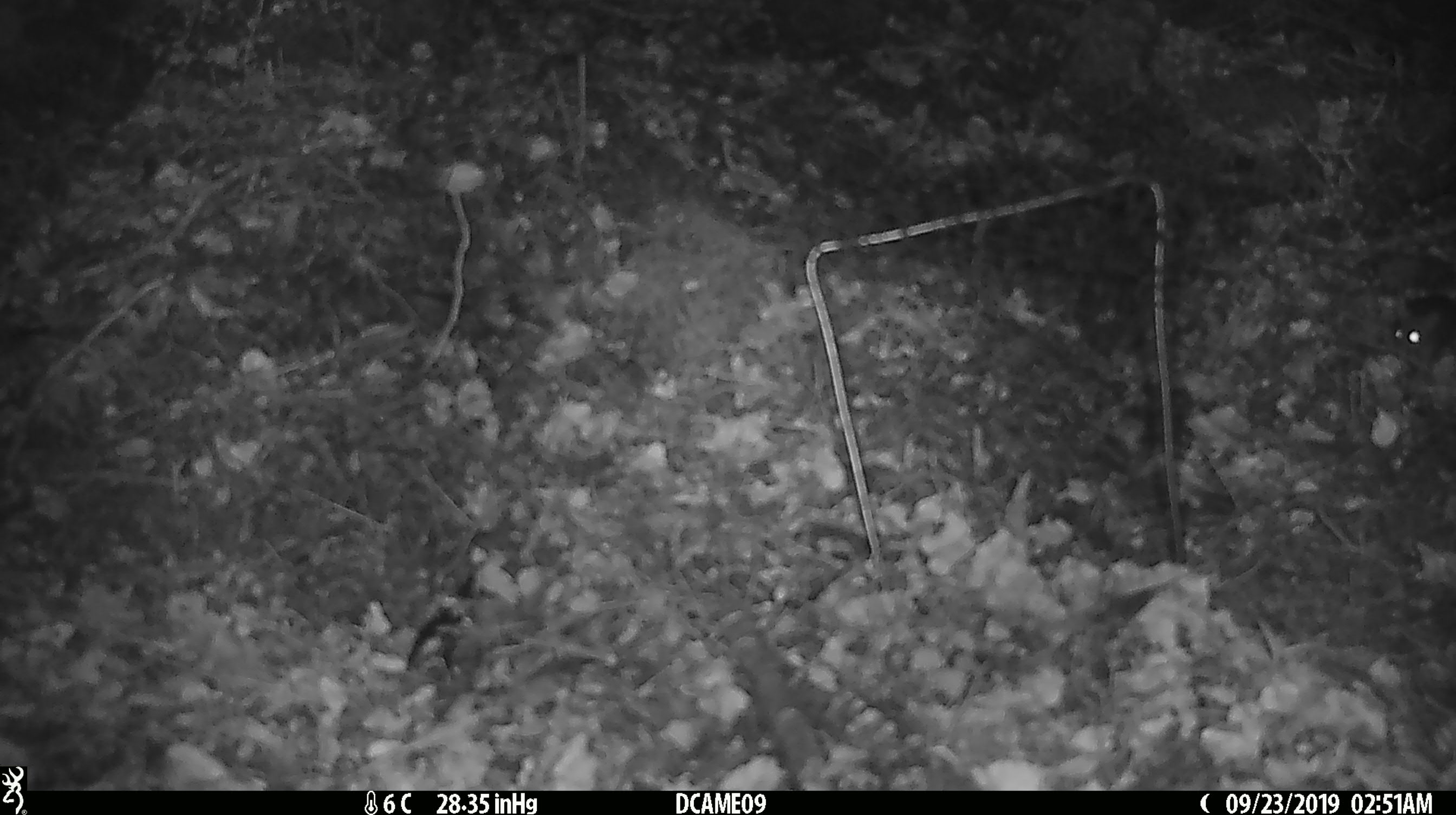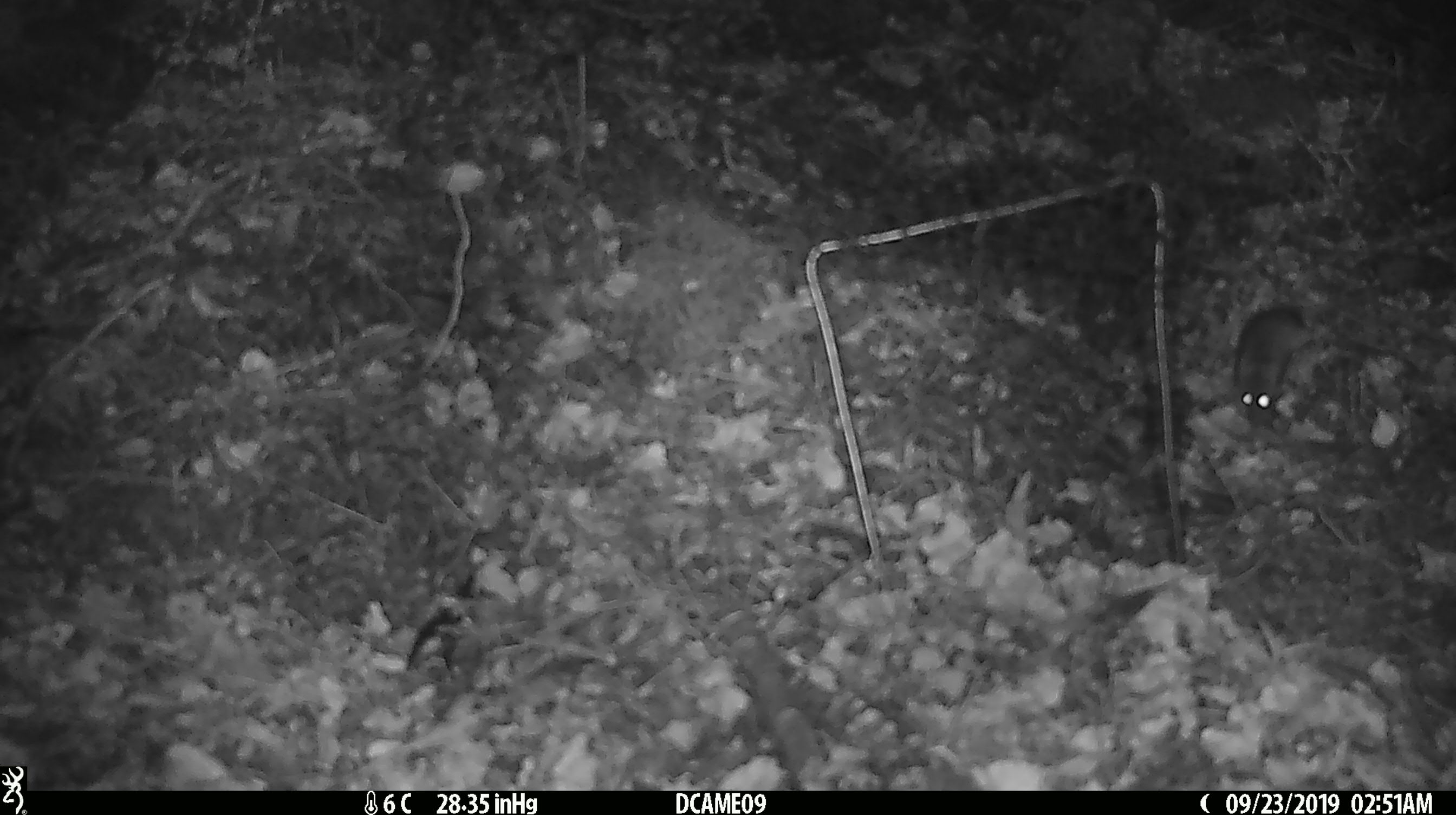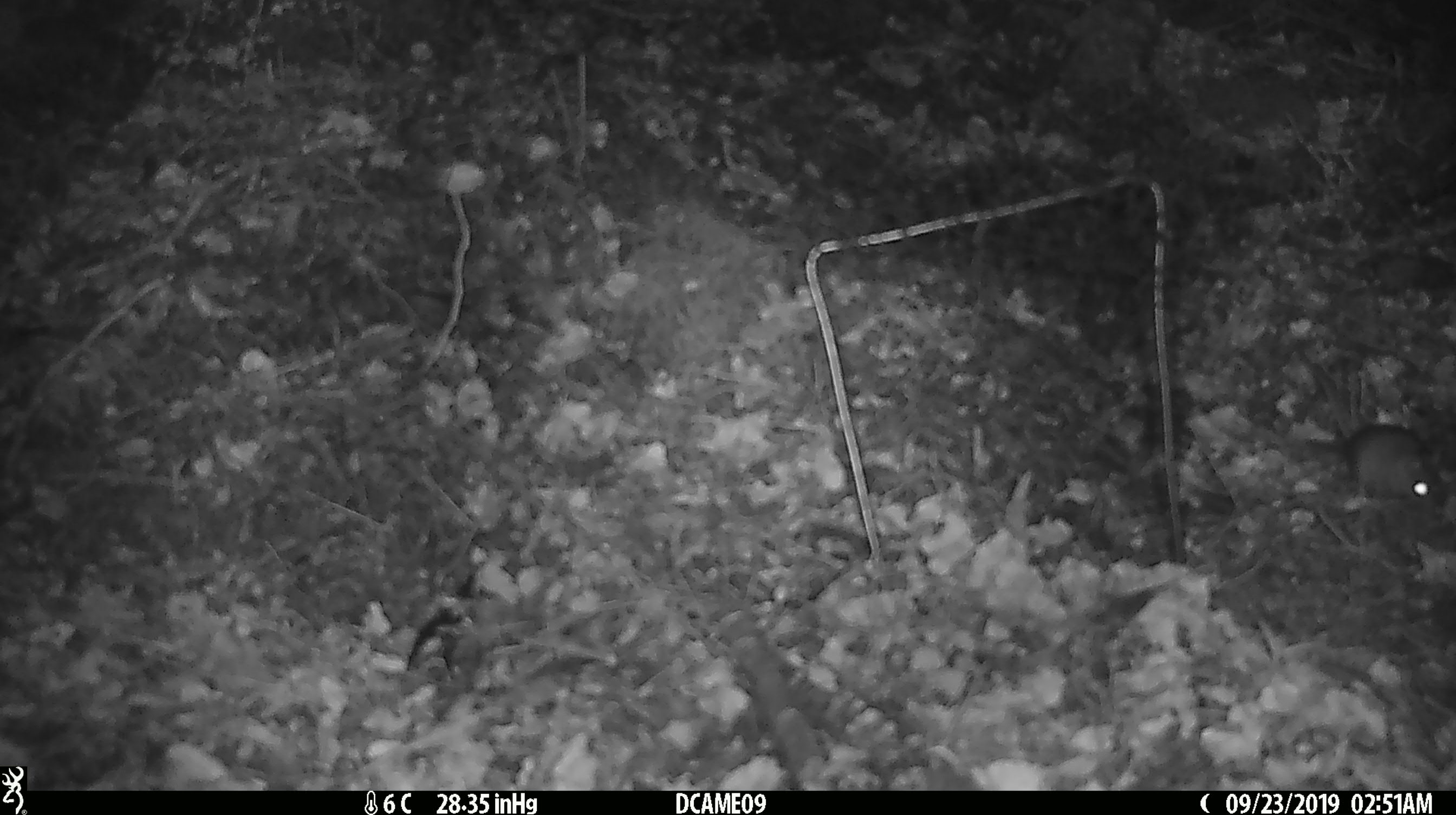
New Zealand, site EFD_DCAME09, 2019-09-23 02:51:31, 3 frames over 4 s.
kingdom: Animalia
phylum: Chordata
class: Mammalia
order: Rodentia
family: Muridae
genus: Mus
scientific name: Mus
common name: mouse